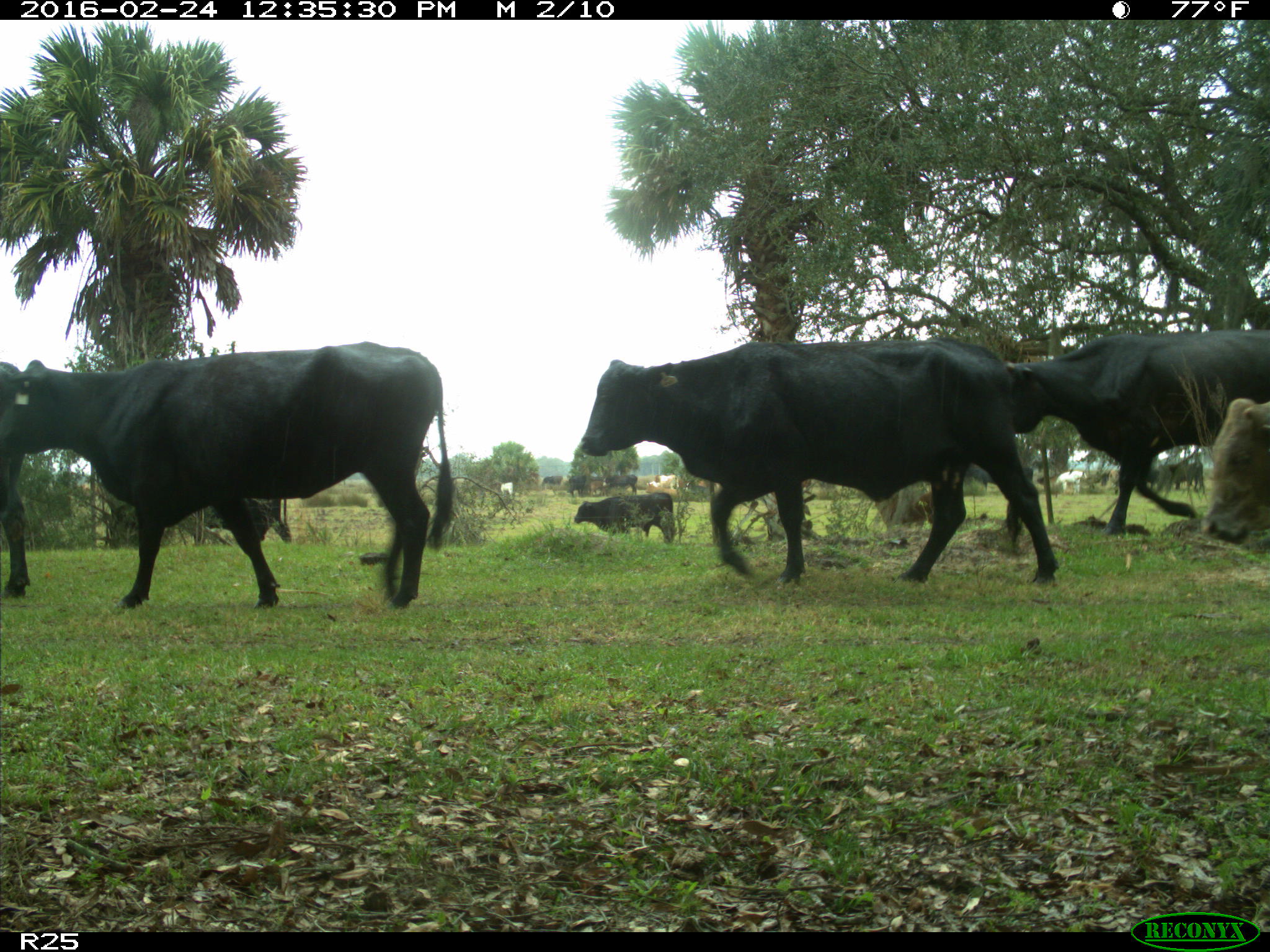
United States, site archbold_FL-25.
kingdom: Animalia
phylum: Chordata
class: Mammalia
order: Artiodactyla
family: Bovidae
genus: Bos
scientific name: Bos taurus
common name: domestic cow